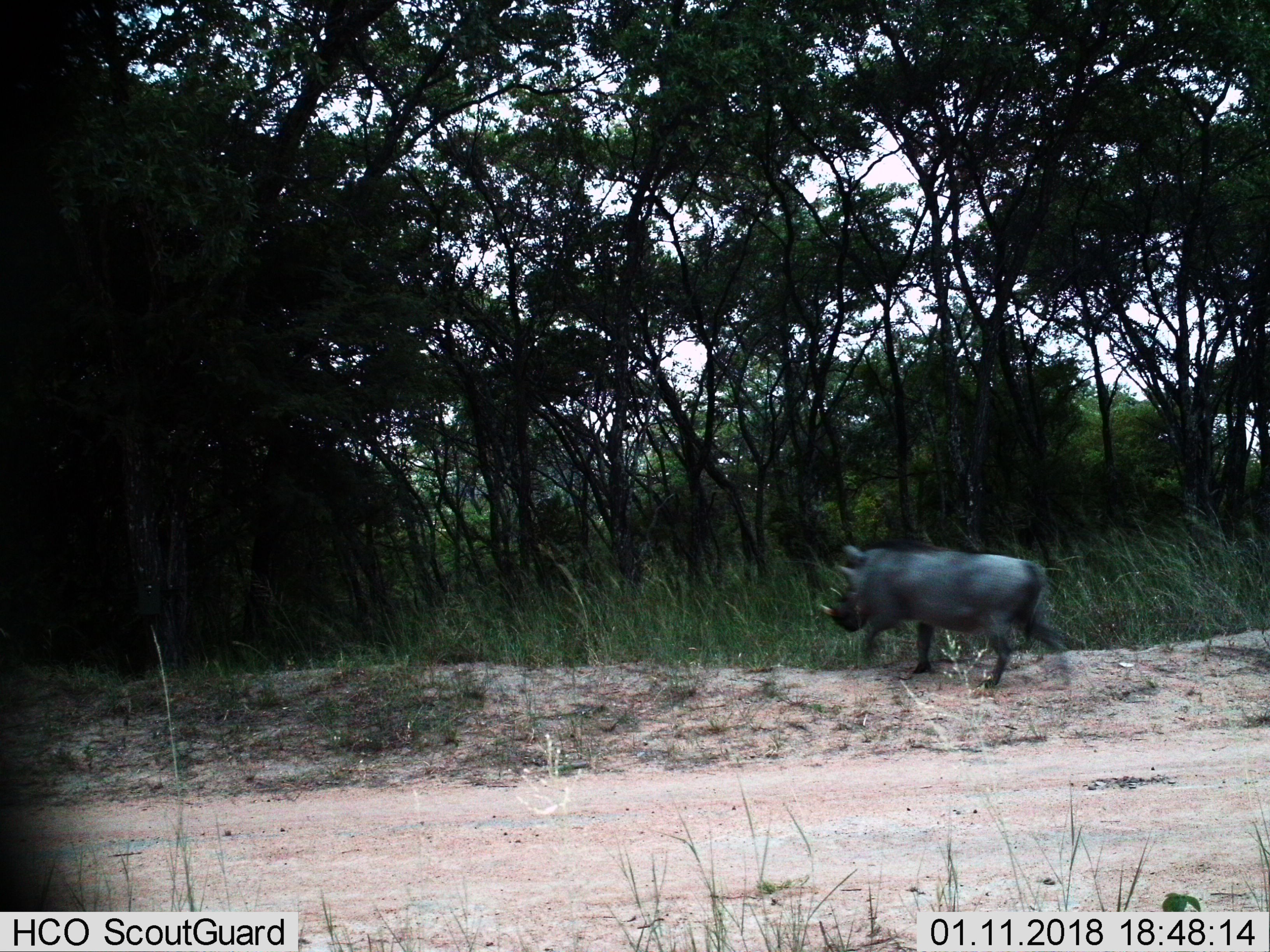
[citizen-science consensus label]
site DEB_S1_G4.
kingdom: Animalia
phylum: Chordata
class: Mammalia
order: Artiodactyla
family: Suidae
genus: Phacochoerus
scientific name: Phacochoerus africanus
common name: warthog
Warthog (Phacochoerus africanus), count 1. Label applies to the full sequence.